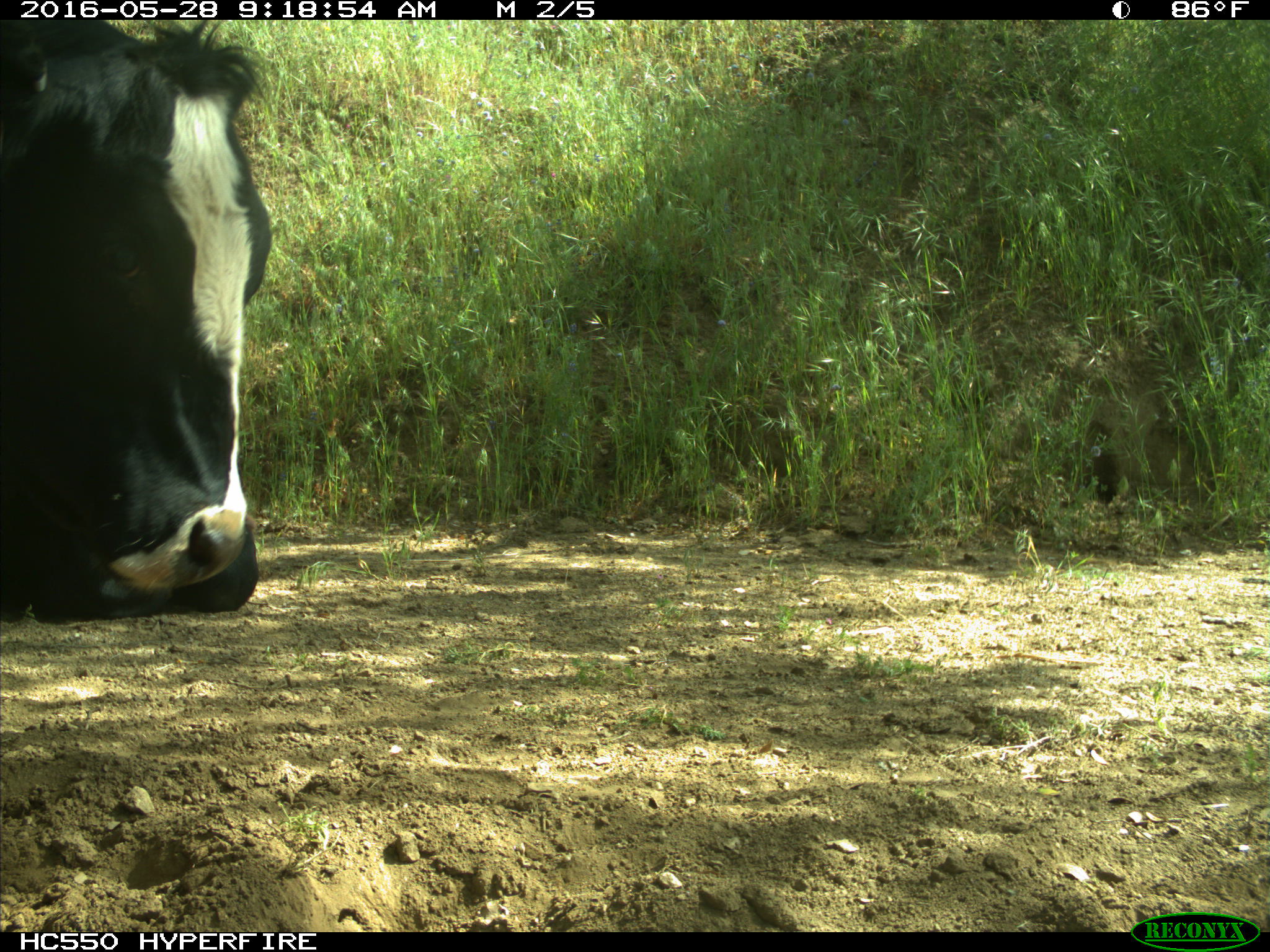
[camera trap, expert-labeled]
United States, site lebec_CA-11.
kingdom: Animalia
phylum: Chordata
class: Mammalia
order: Artiodactyla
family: Bovidae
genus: Bos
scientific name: Bos taurus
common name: domestic cow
Bos taurus (domestic cow).